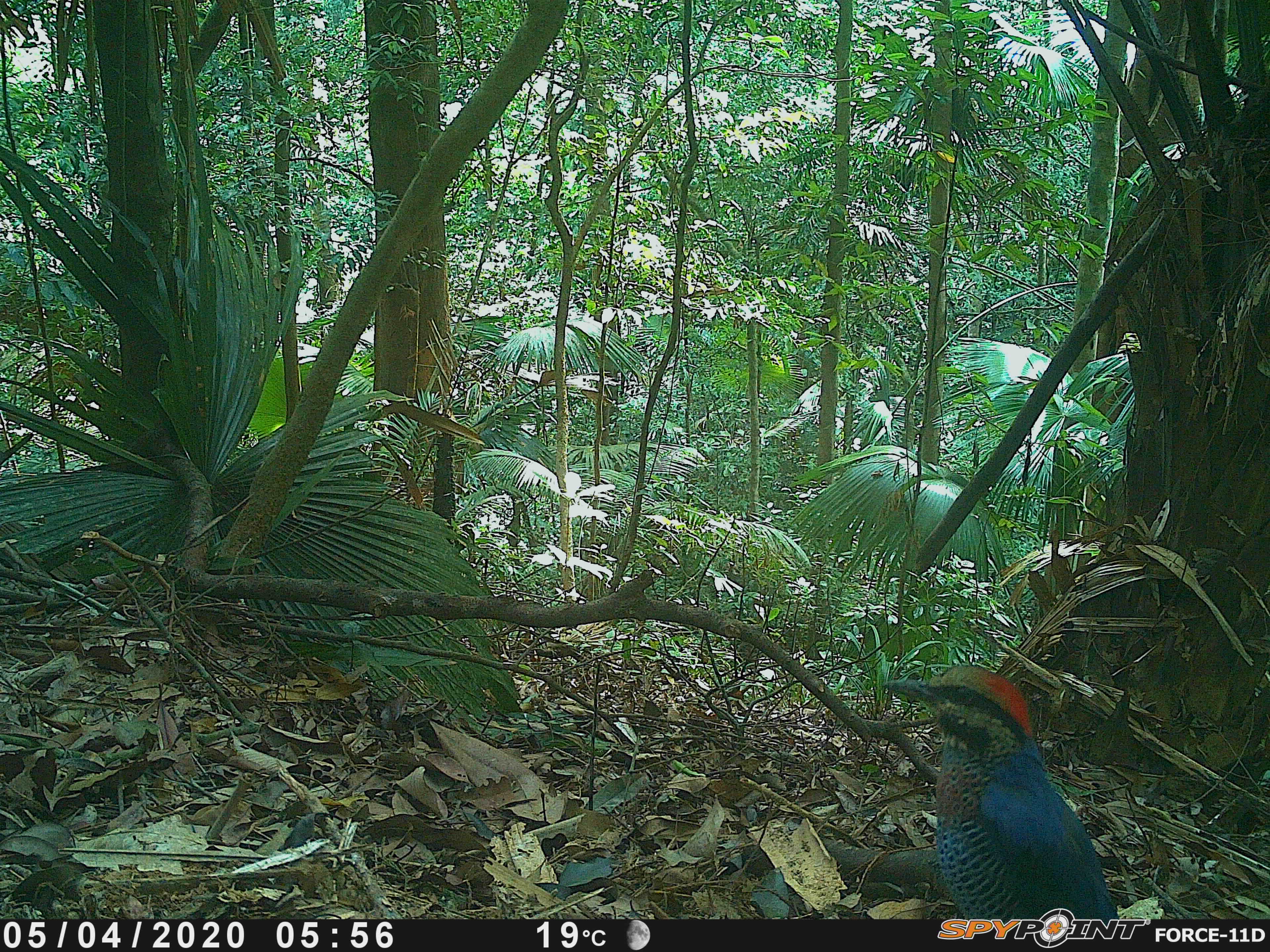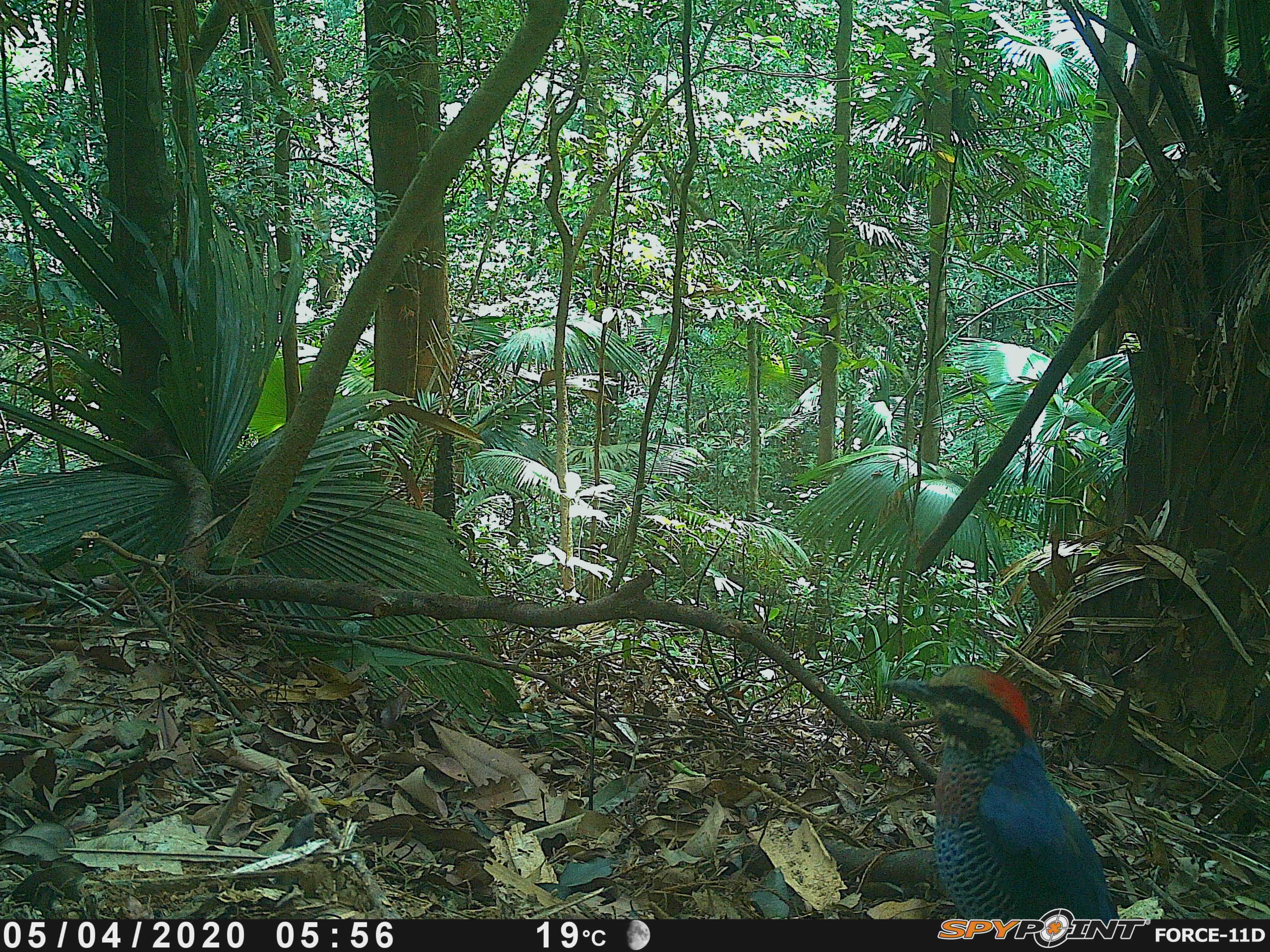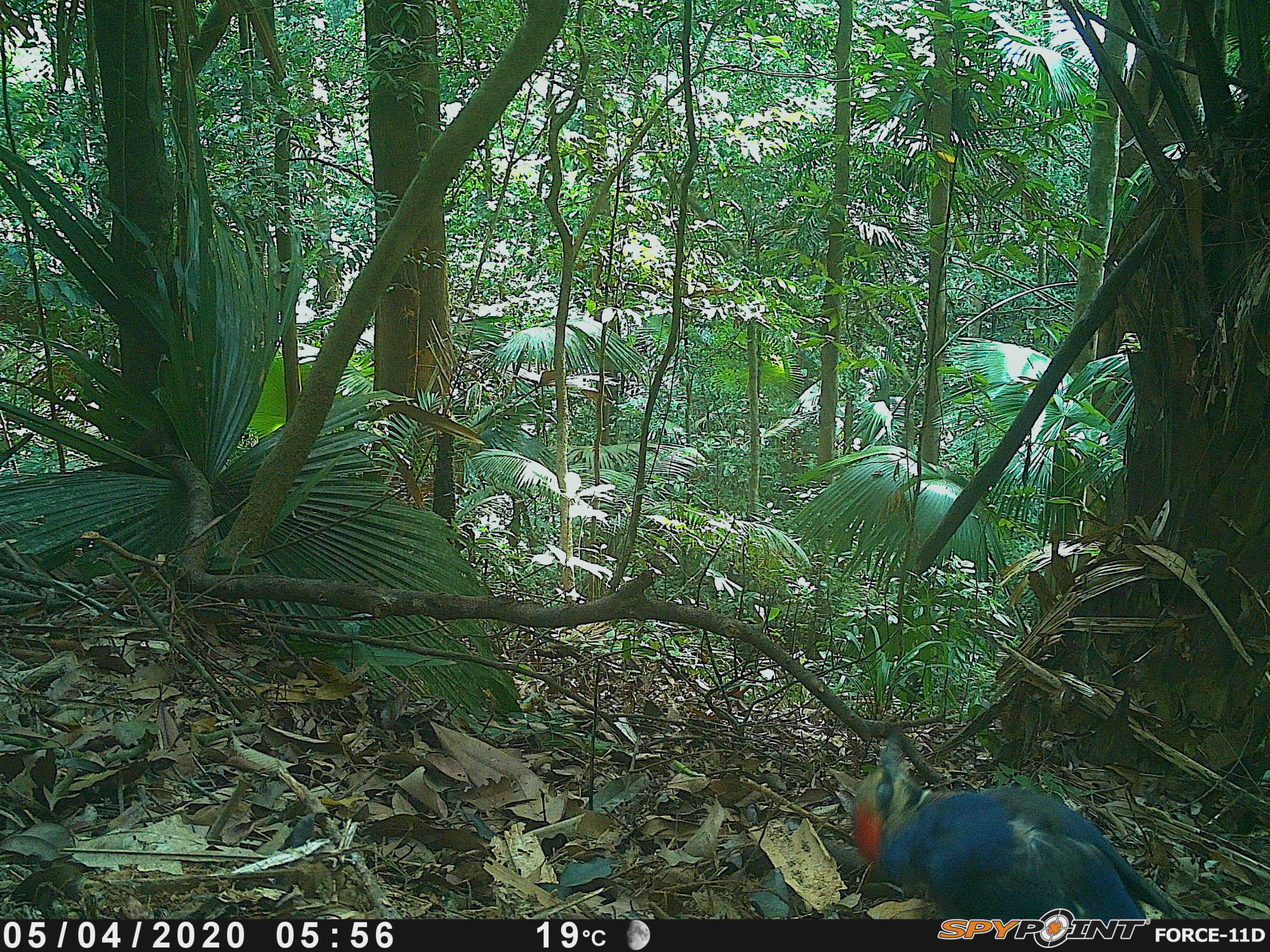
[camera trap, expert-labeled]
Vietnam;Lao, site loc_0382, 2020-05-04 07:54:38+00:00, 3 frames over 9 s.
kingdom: Animalia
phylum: Chordata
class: Aves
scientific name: Aves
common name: bird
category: unidentified bird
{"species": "unidentified bird (bird) (Aves)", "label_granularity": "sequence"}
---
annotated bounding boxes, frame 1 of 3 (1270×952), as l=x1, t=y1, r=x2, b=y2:
unidentified bird: l=881, t=665, r=1120, b=920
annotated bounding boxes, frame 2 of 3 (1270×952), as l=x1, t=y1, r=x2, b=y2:
unidentified bird: l=879, t=664, r=1121, b=919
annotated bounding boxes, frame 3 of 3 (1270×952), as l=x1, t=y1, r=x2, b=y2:
unidentified bird: l=850, t=728, r=1173, b=920